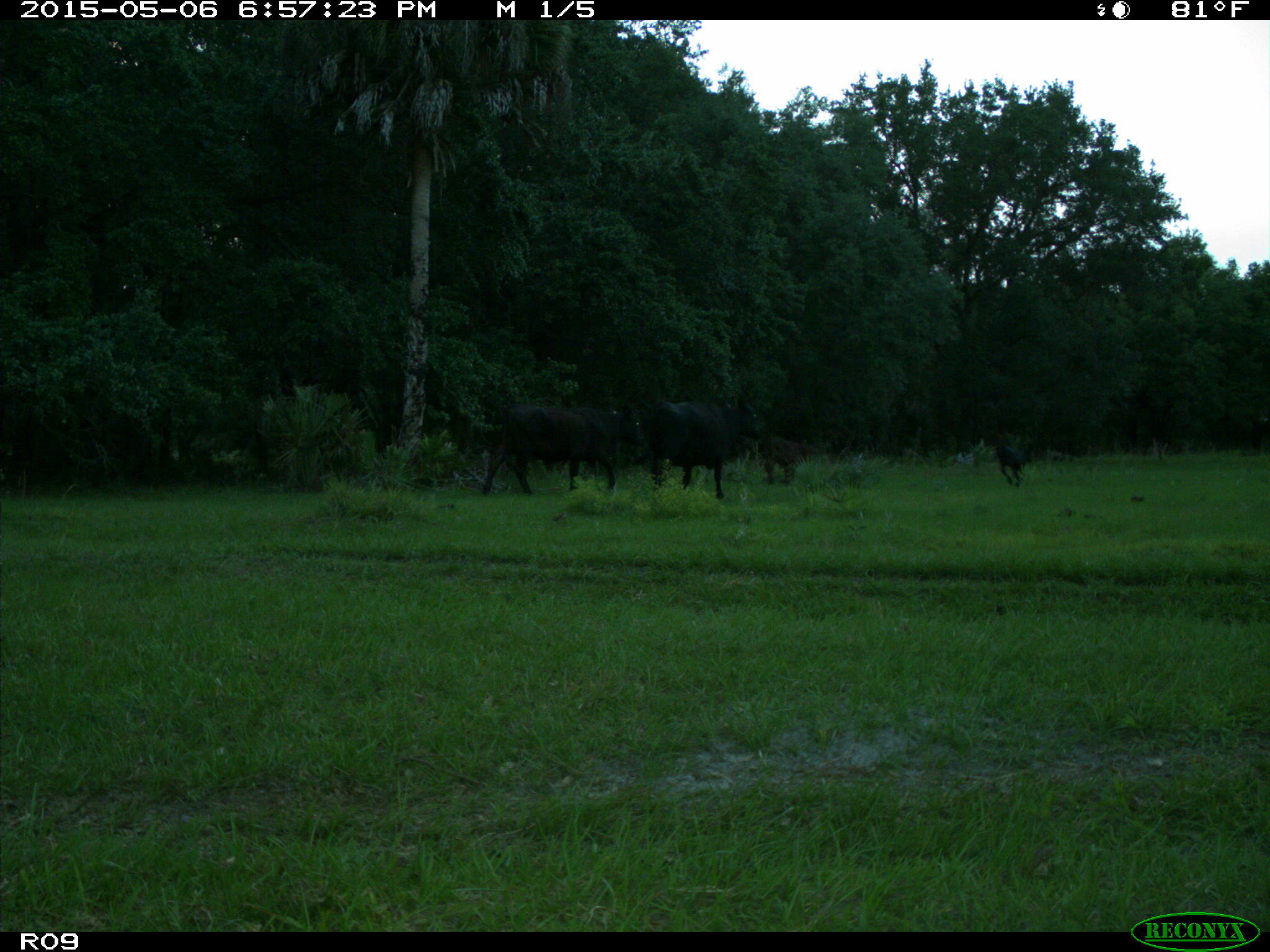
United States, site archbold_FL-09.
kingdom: Animalia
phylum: Chordata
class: Mammalia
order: Artiodactyla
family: Bovidae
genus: Bos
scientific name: Bos taurus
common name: domestic cow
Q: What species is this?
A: Bos taurus (domestic cow).